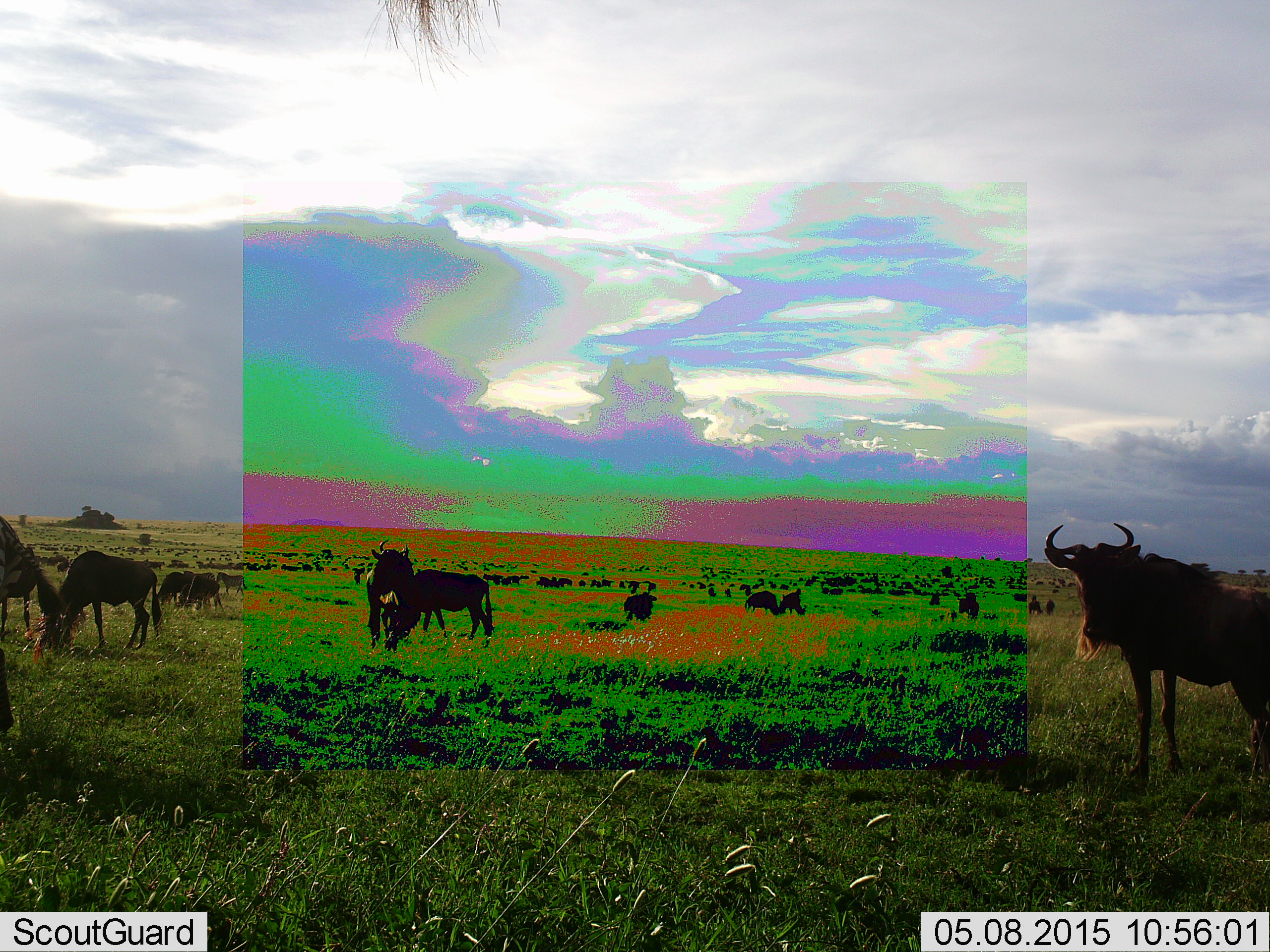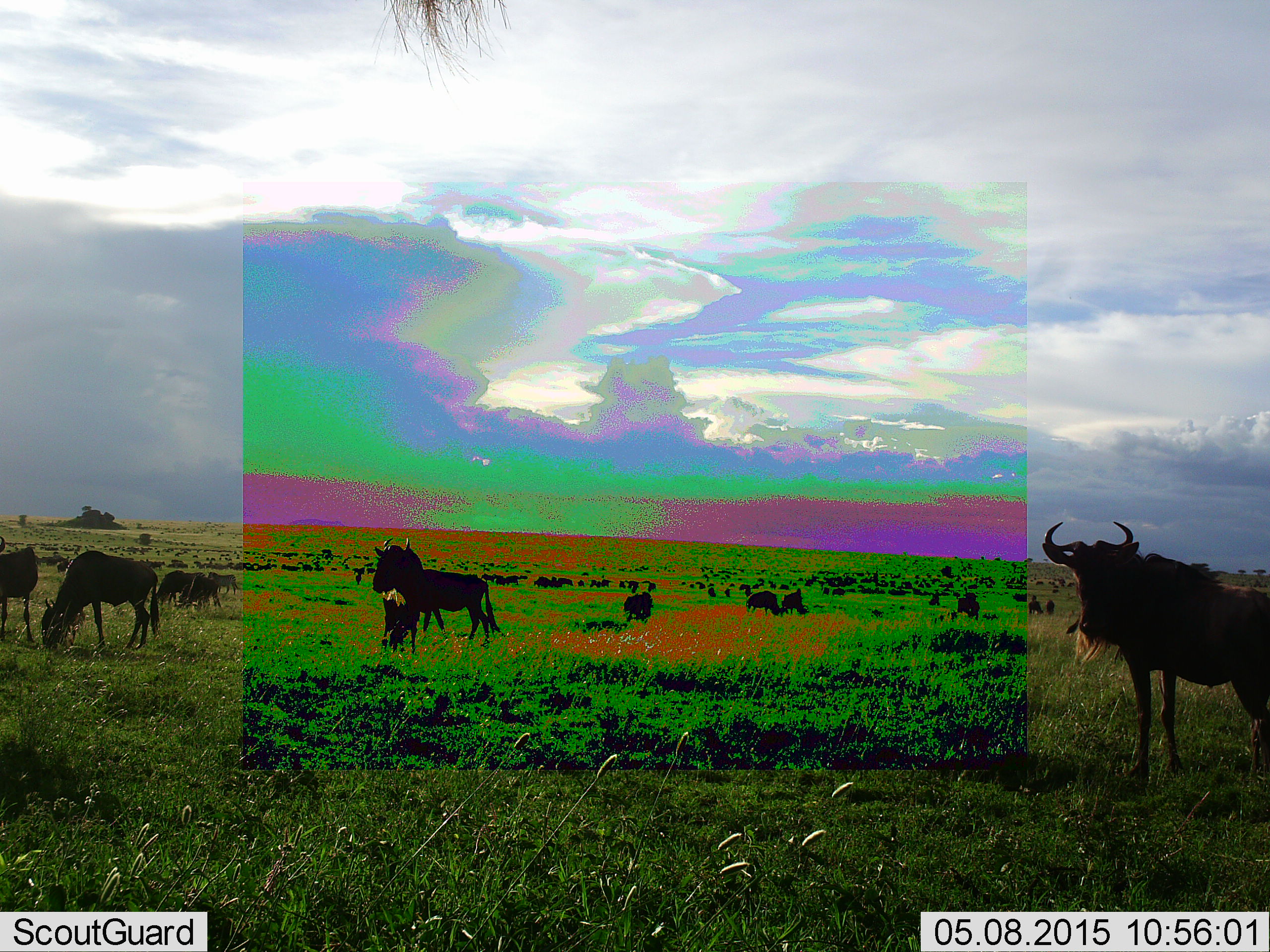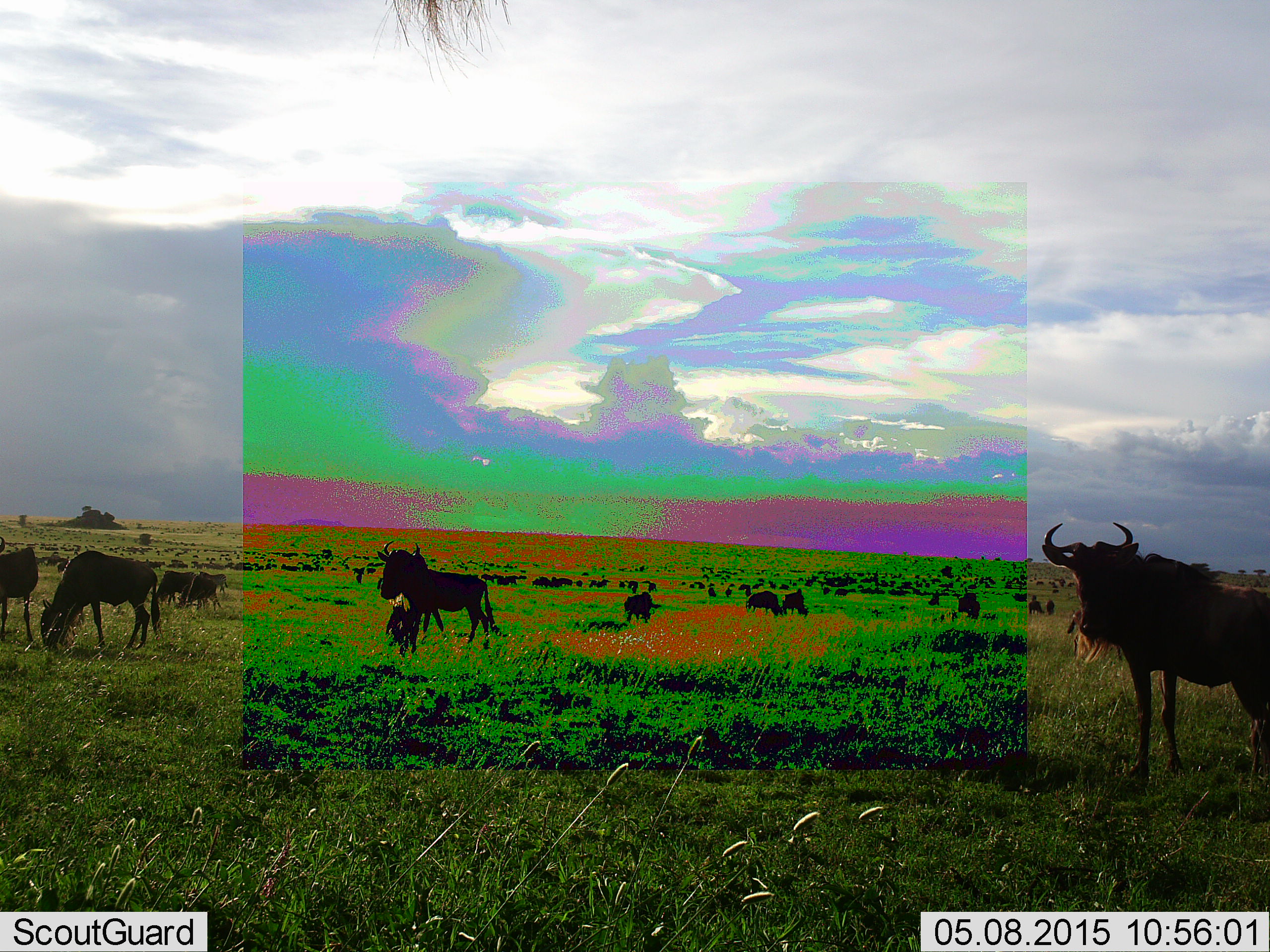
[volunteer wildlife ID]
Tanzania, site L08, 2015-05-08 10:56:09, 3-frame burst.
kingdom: Animalia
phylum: Chordata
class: Mammalia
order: Artiodactyla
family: Bovidae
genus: Connochaetes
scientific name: Connochaetes taurinus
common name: blue wildebeest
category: wildebeest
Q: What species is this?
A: Wildebeest (blue wildebeest) (Connochaetes taurinus).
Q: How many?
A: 11-50.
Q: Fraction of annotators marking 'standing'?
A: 64%.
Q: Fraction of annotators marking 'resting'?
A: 0%.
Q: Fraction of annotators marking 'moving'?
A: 82%.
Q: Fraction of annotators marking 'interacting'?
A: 9%.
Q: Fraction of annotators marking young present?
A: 18%.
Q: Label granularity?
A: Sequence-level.